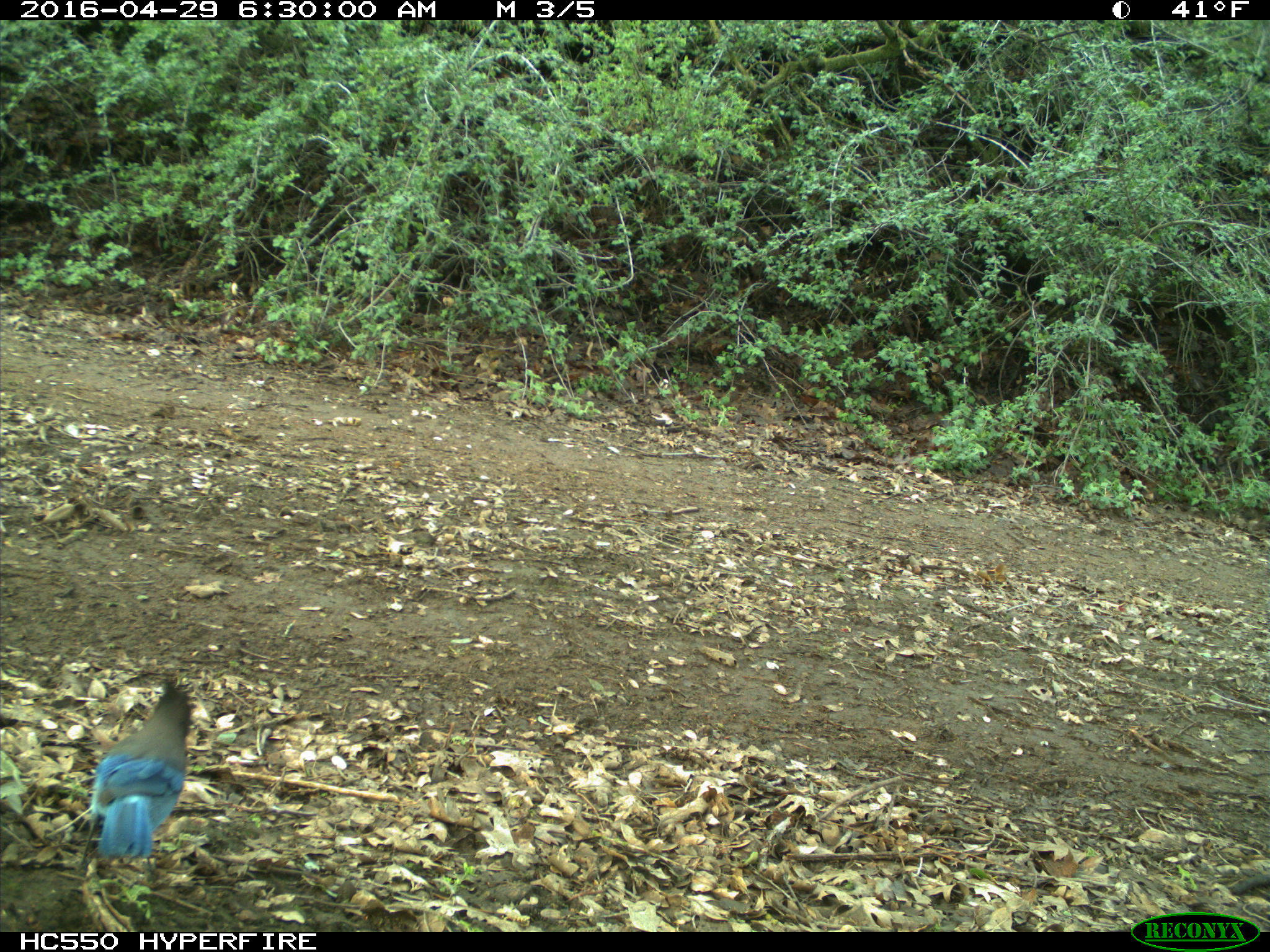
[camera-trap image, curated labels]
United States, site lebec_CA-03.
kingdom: Animalia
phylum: Chordata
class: Aves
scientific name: Aves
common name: birds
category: unidentified bird